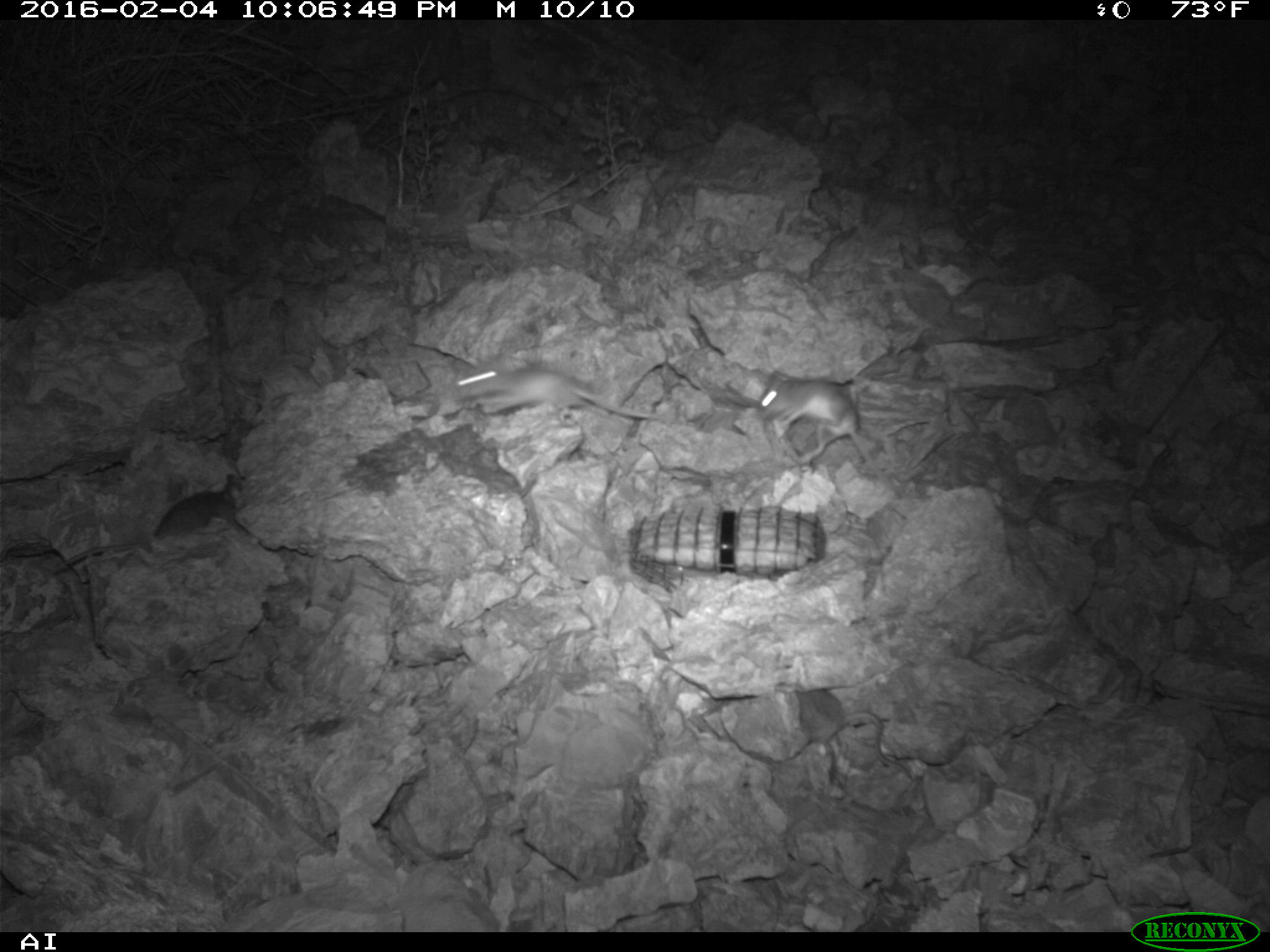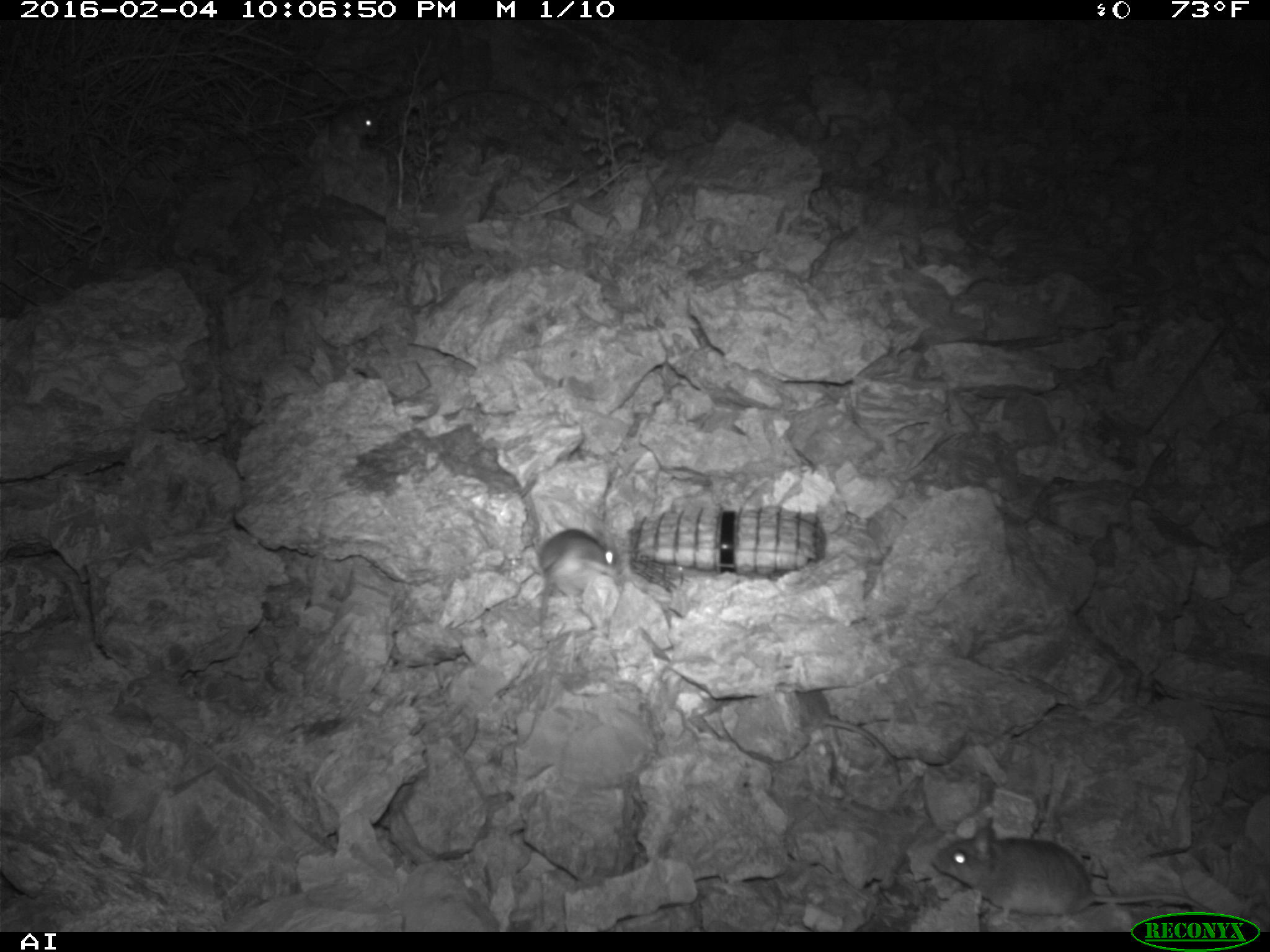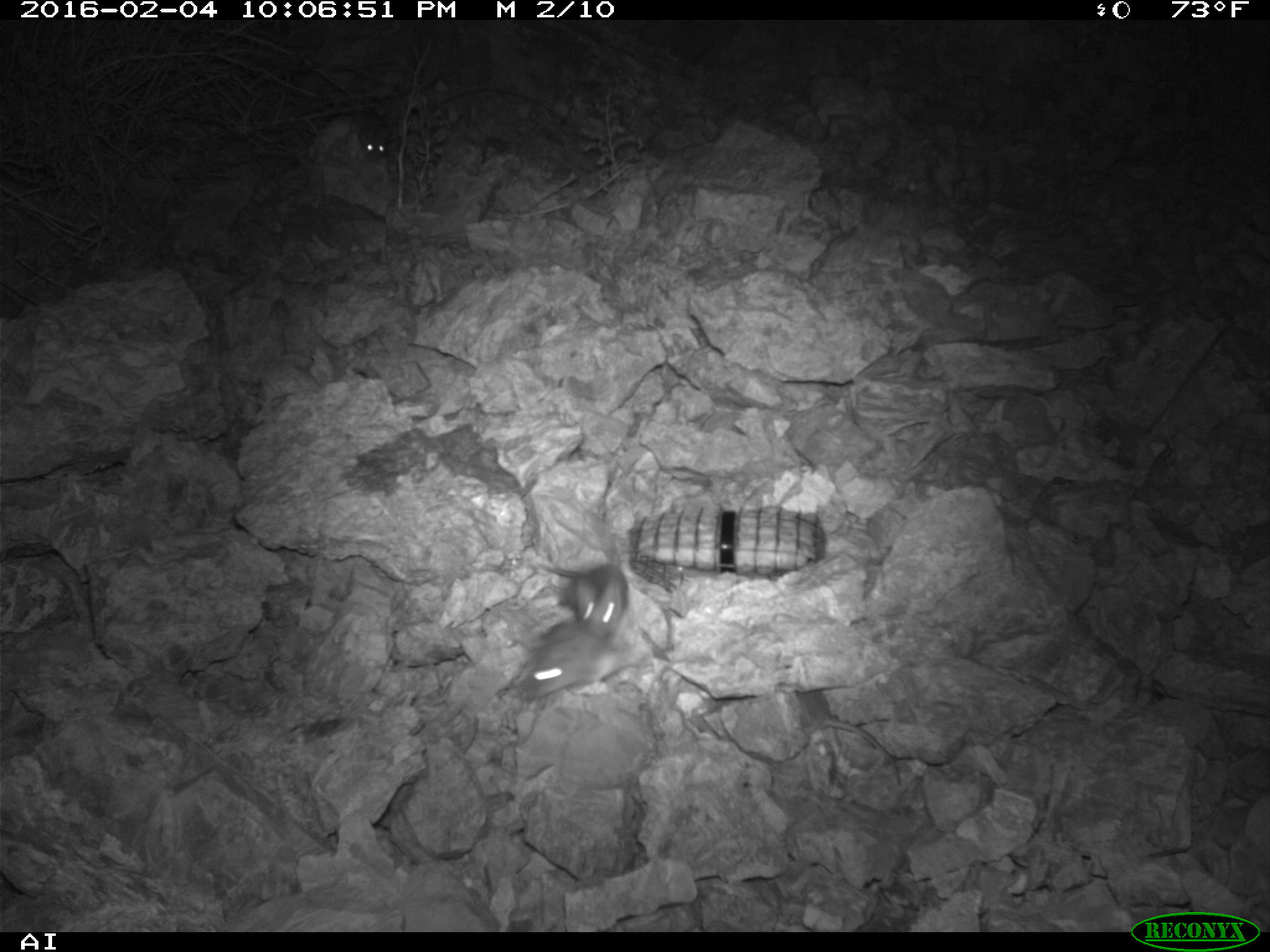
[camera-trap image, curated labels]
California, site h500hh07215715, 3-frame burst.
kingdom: Animalia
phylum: Chordata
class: Mammalia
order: Rodentia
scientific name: Rodentia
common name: rodent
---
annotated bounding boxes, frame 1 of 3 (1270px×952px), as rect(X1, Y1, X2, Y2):
rodent: rect(760, 367, 908, 501); rect(55, 470, 246, 573); rect(700, 688, 913, 780); rect(439, 351, 665, 420)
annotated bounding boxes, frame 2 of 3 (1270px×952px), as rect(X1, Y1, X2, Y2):
rodent: rect(931, 816, 1217, 926); rect(793, 689, 901, 783); rect(536, 528, 616, 637); rect(321, 97, 379, 157)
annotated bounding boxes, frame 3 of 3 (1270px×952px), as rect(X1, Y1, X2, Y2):
rodent: rect(693, 690, 901, 792); rect(517, 622, 639, 703); rect(527, 558, 629, 638); rect(359, 106, 389, 159)